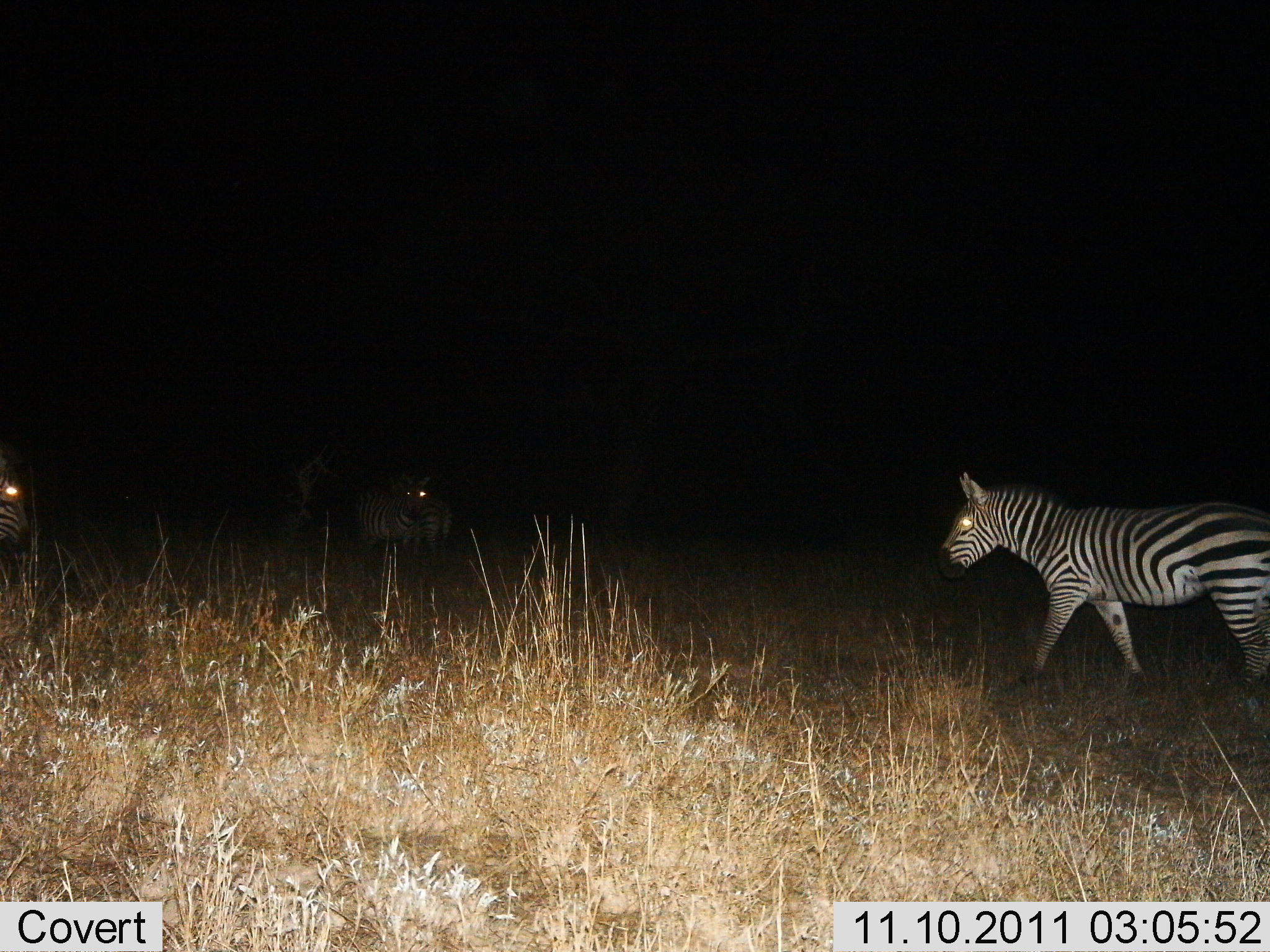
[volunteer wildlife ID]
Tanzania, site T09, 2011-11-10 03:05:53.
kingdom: Animalia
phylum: Chordata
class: Mammalia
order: Perissodactyla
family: Equidae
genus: Equus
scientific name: Equus quagga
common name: plains zebra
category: zebra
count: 4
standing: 70%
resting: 10%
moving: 90%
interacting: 10%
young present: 0%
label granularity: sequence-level